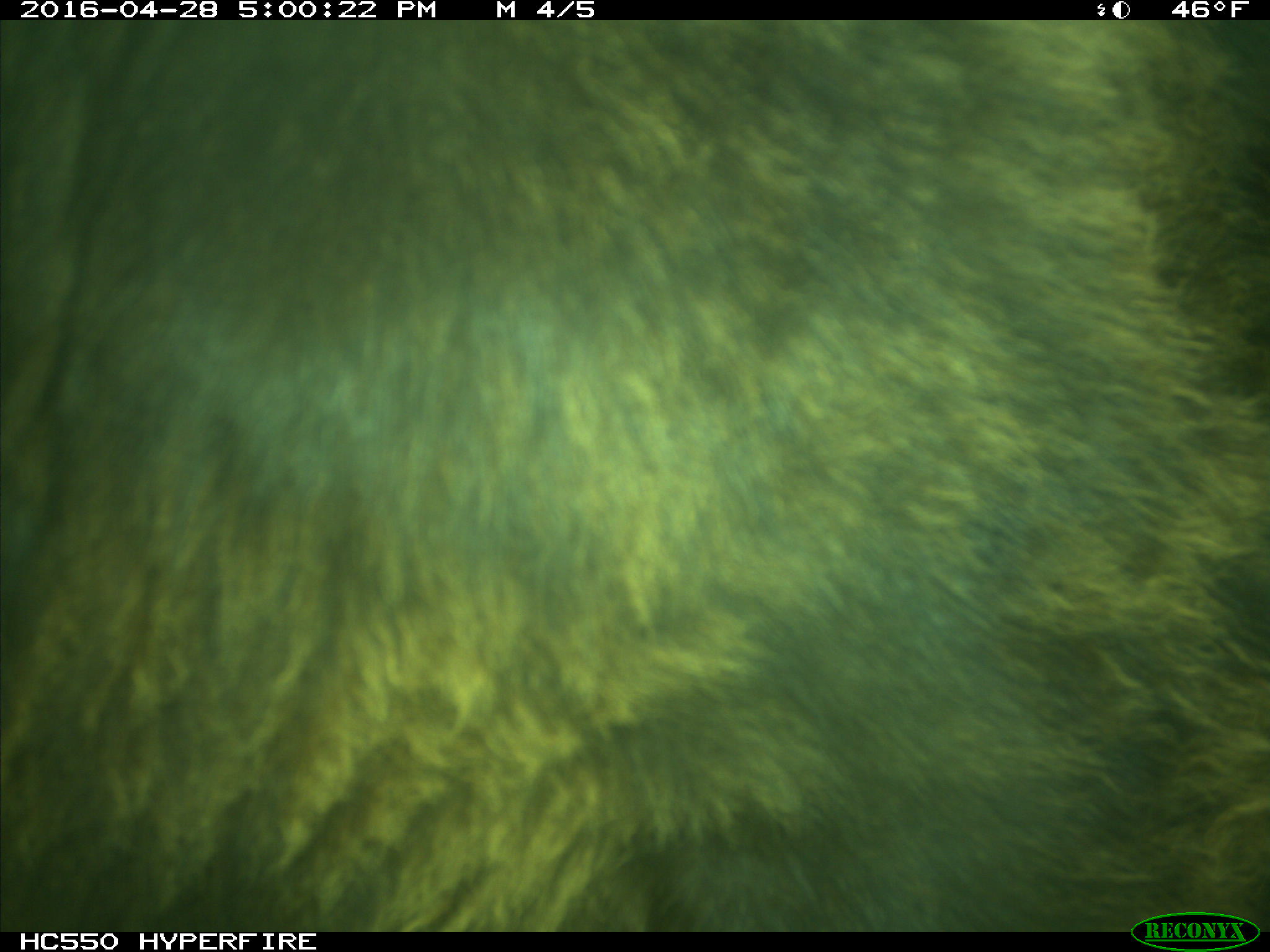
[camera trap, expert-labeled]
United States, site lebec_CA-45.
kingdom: Animalia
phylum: Chordata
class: Mammalia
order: Artiodactyla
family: Bovidae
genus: Bos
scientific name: Bos taurus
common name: domestic cow